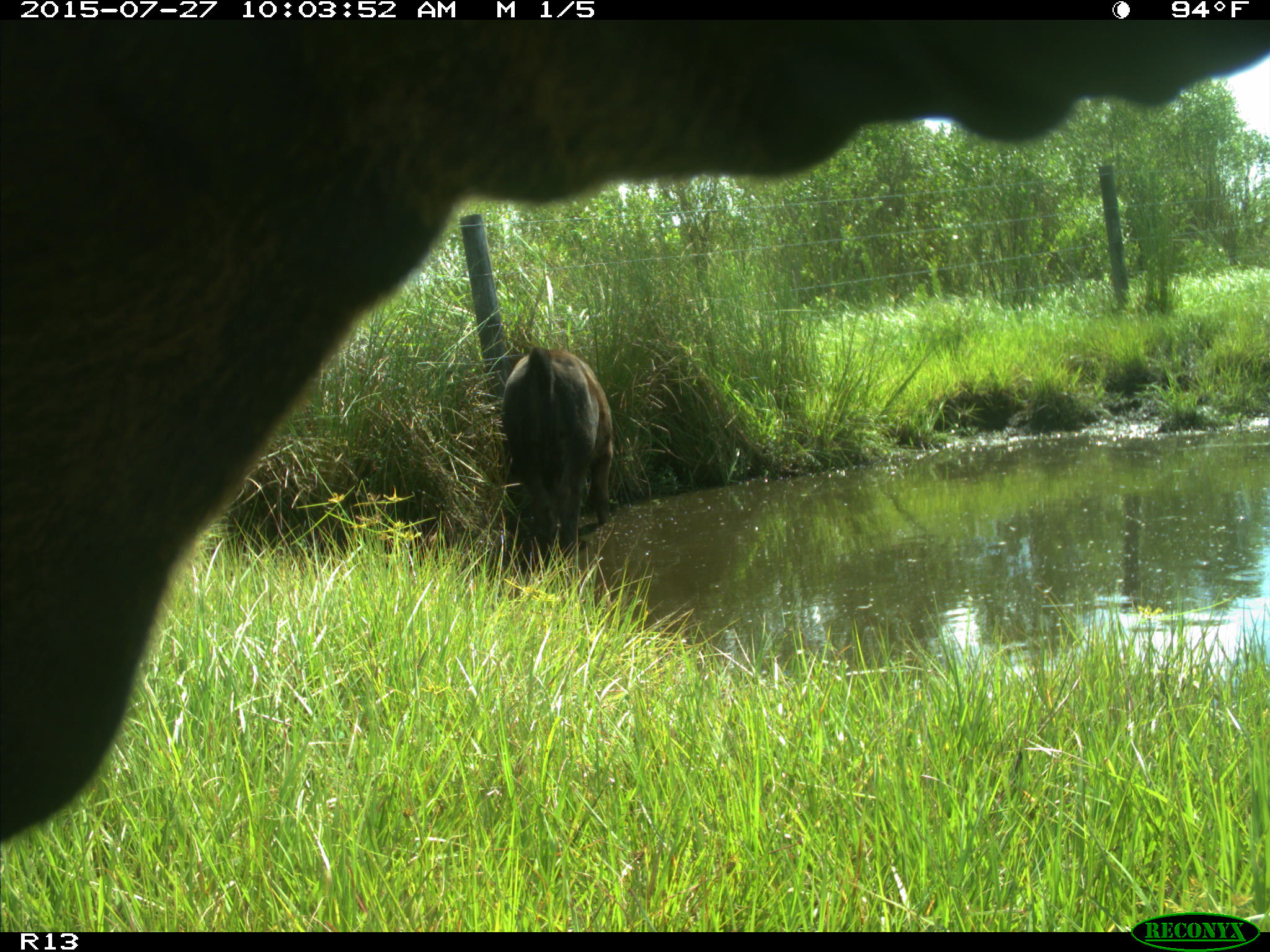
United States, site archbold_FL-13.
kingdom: Animalia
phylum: Chordata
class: Mammalia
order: Artiodactyla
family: Bovidae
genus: Bos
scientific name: Bos taurus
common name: domestic cow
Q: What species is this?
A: Bos taurus (domestic cow).